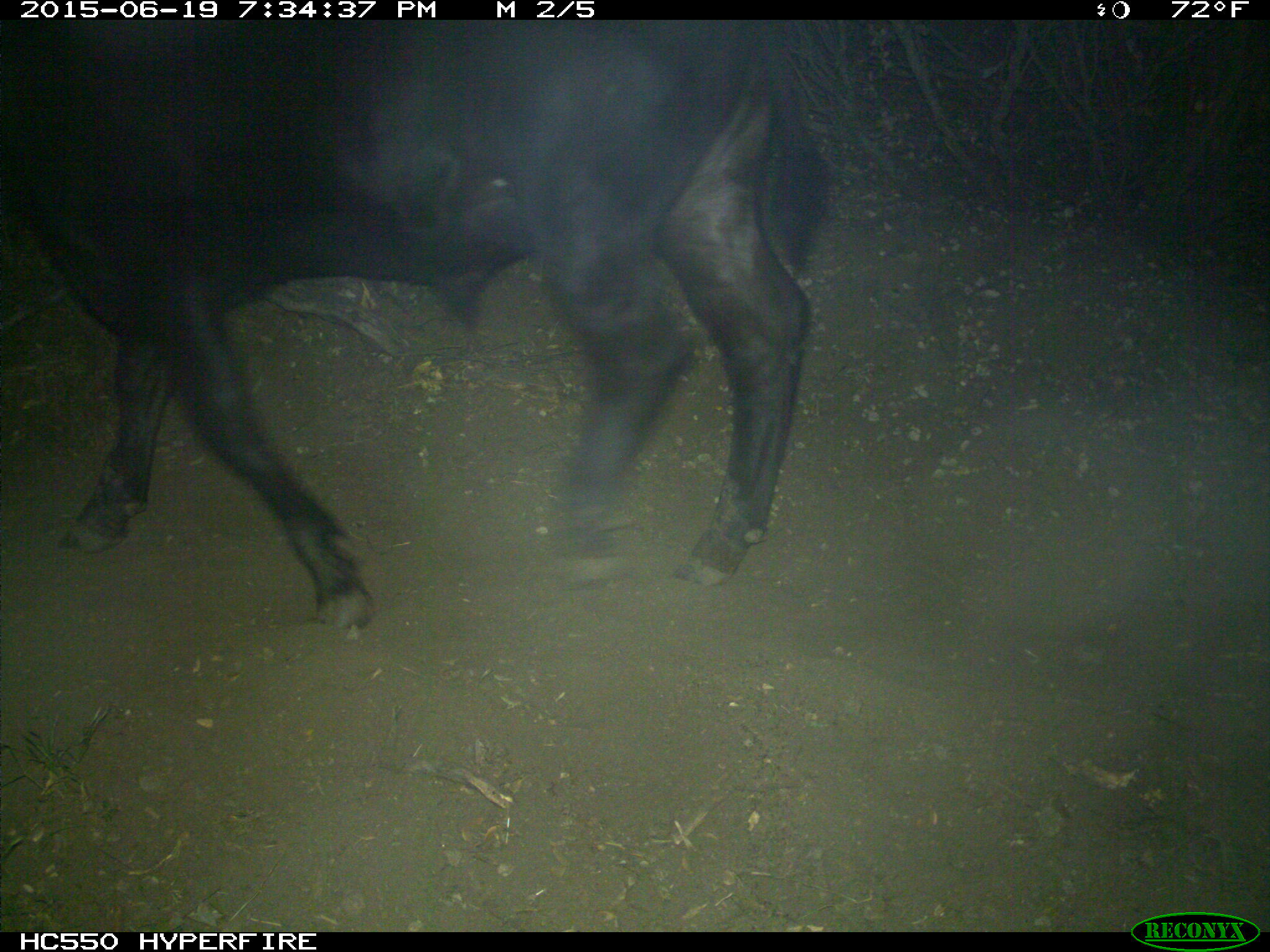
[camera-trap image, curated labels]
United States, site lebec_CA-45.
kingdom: Animalia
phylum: Chordata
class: Mammalia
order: Artiodactyla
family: Bovidae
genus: Bos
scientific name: Bos taurus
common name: domestic cow